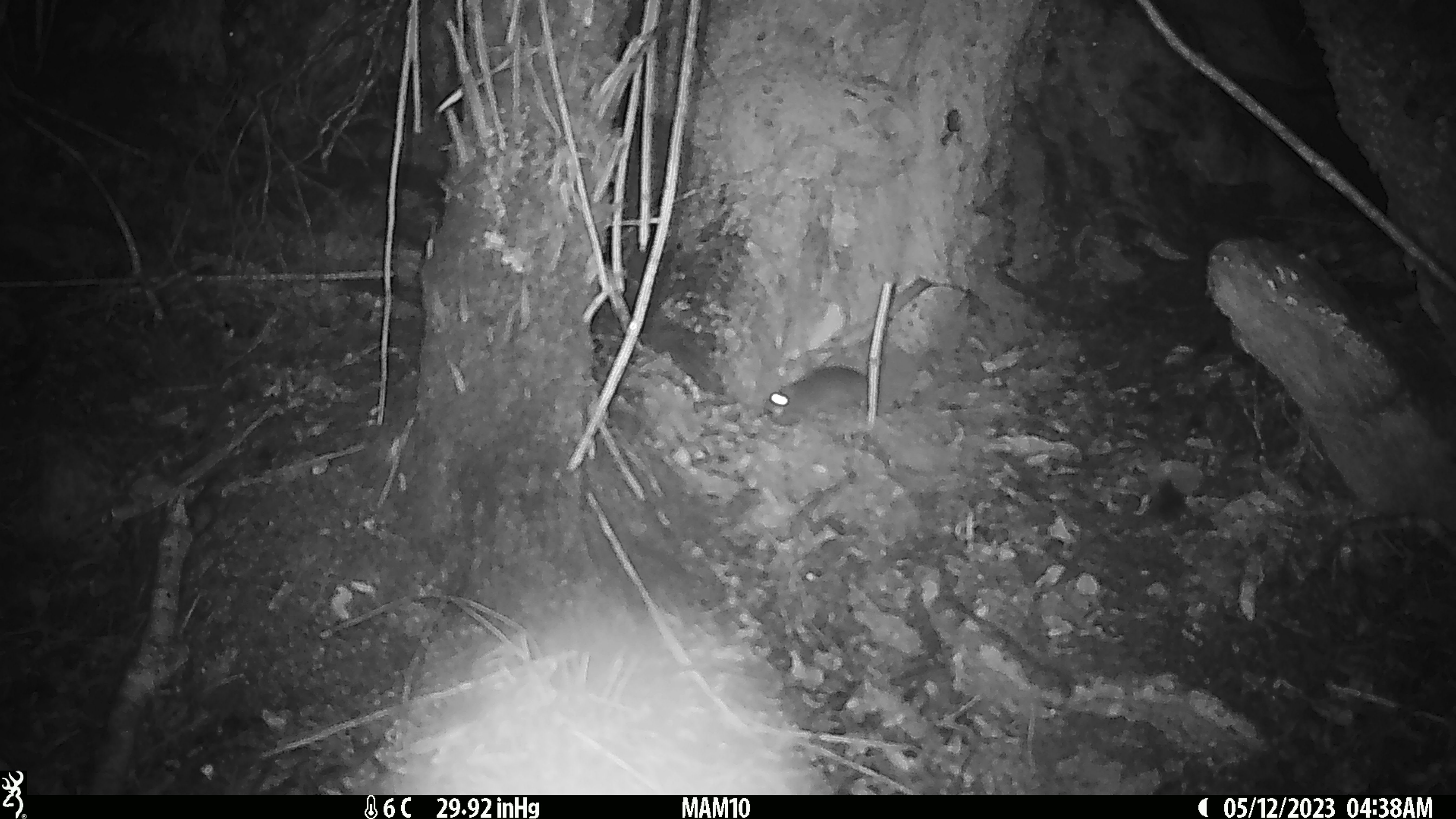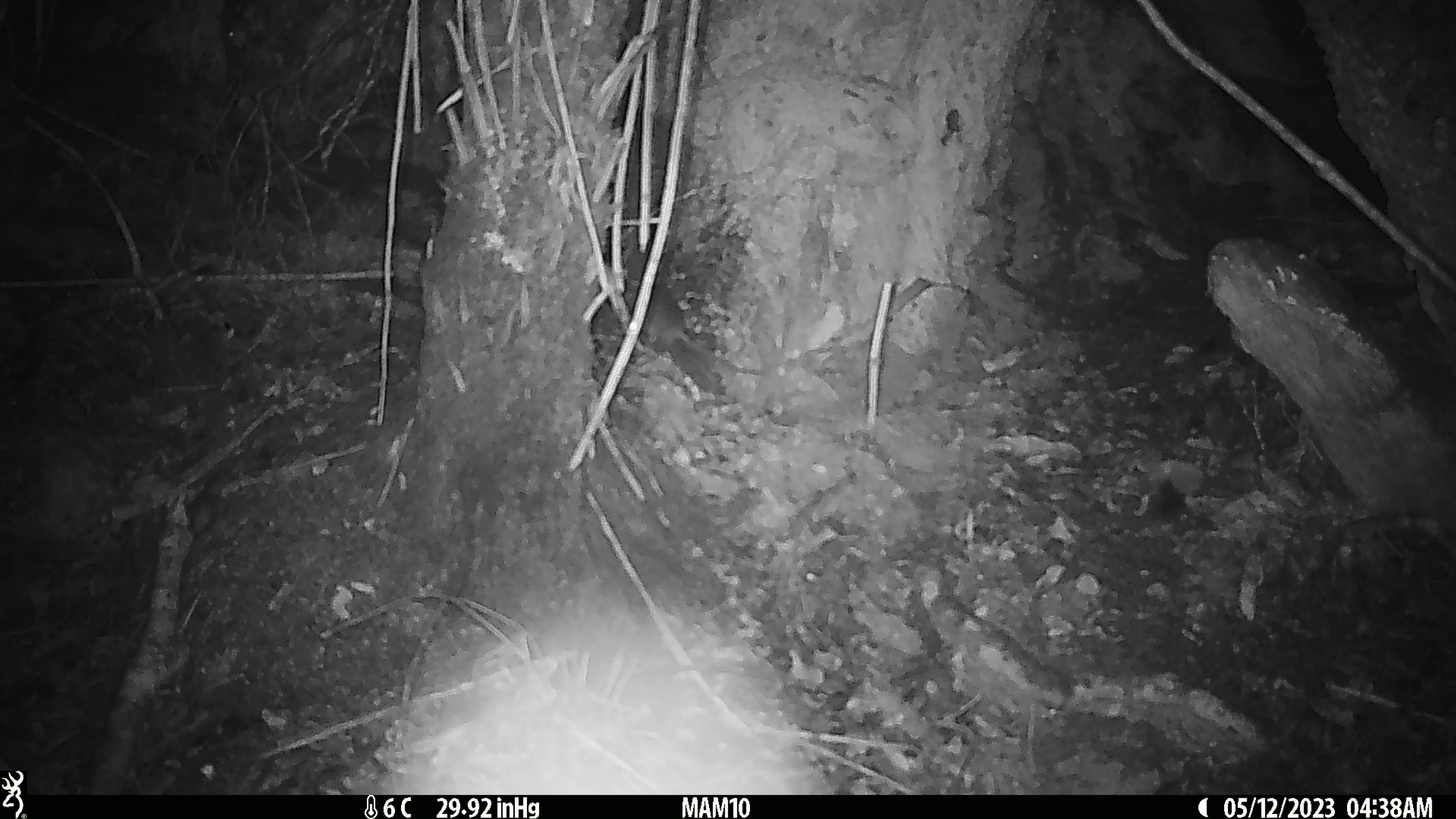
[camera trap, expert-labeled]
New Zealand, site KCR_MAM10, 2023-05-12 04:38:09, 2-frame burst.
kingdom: Animalia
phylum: Chordata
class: Mammalia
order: Rodentia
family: Muridae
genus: Rattus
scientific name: Rattus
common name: rat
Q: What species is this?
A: Rat (Rattus).